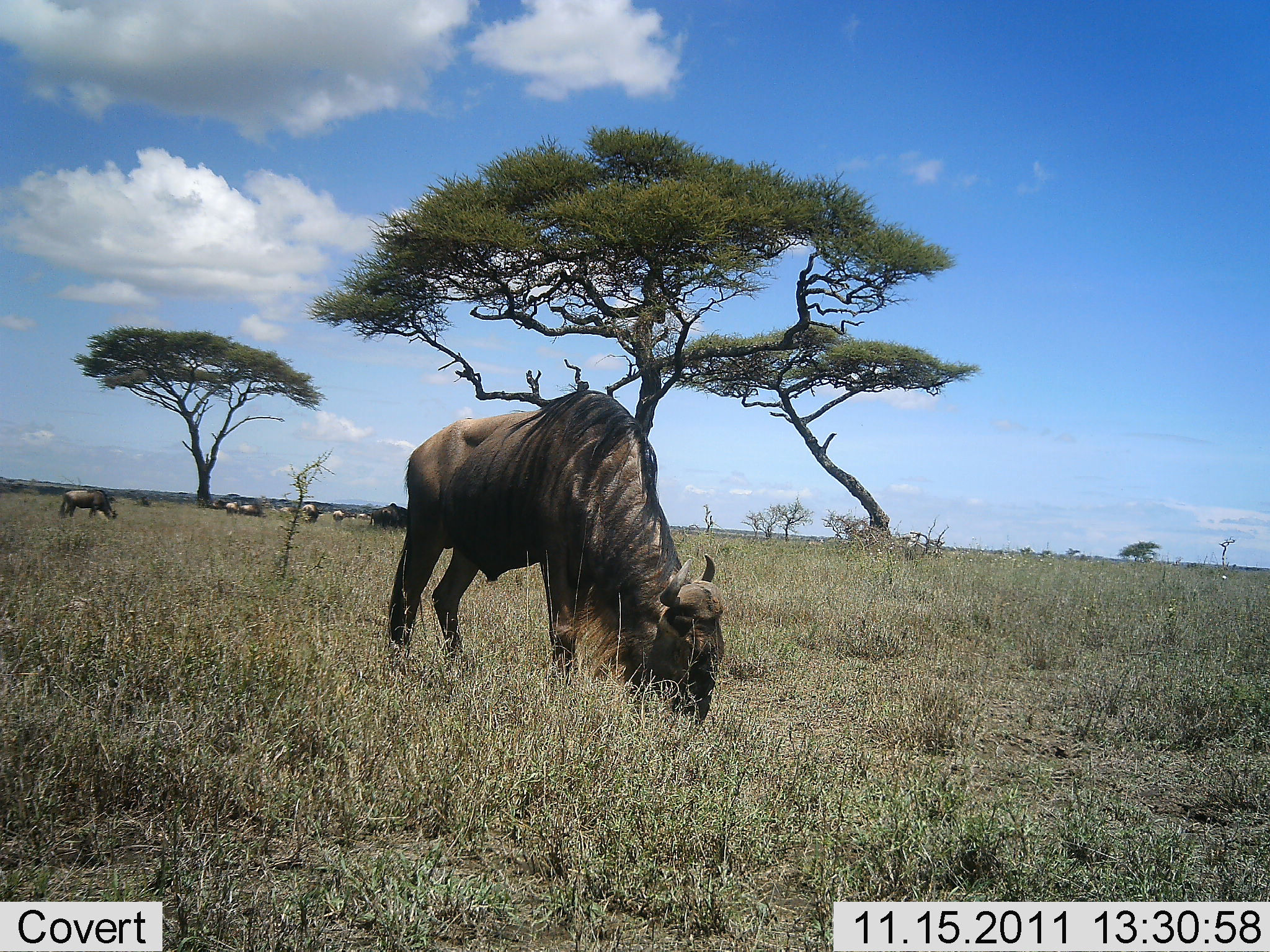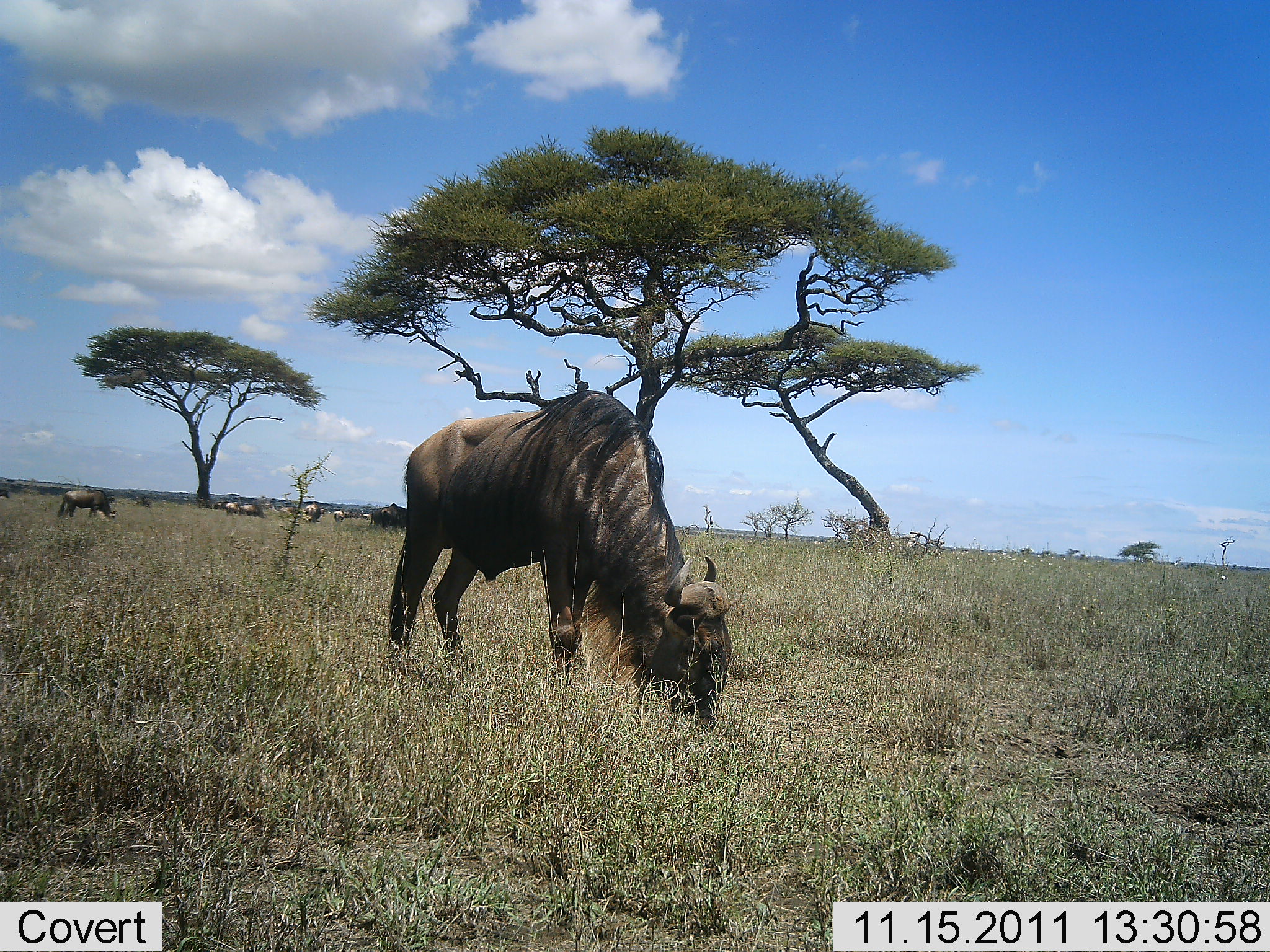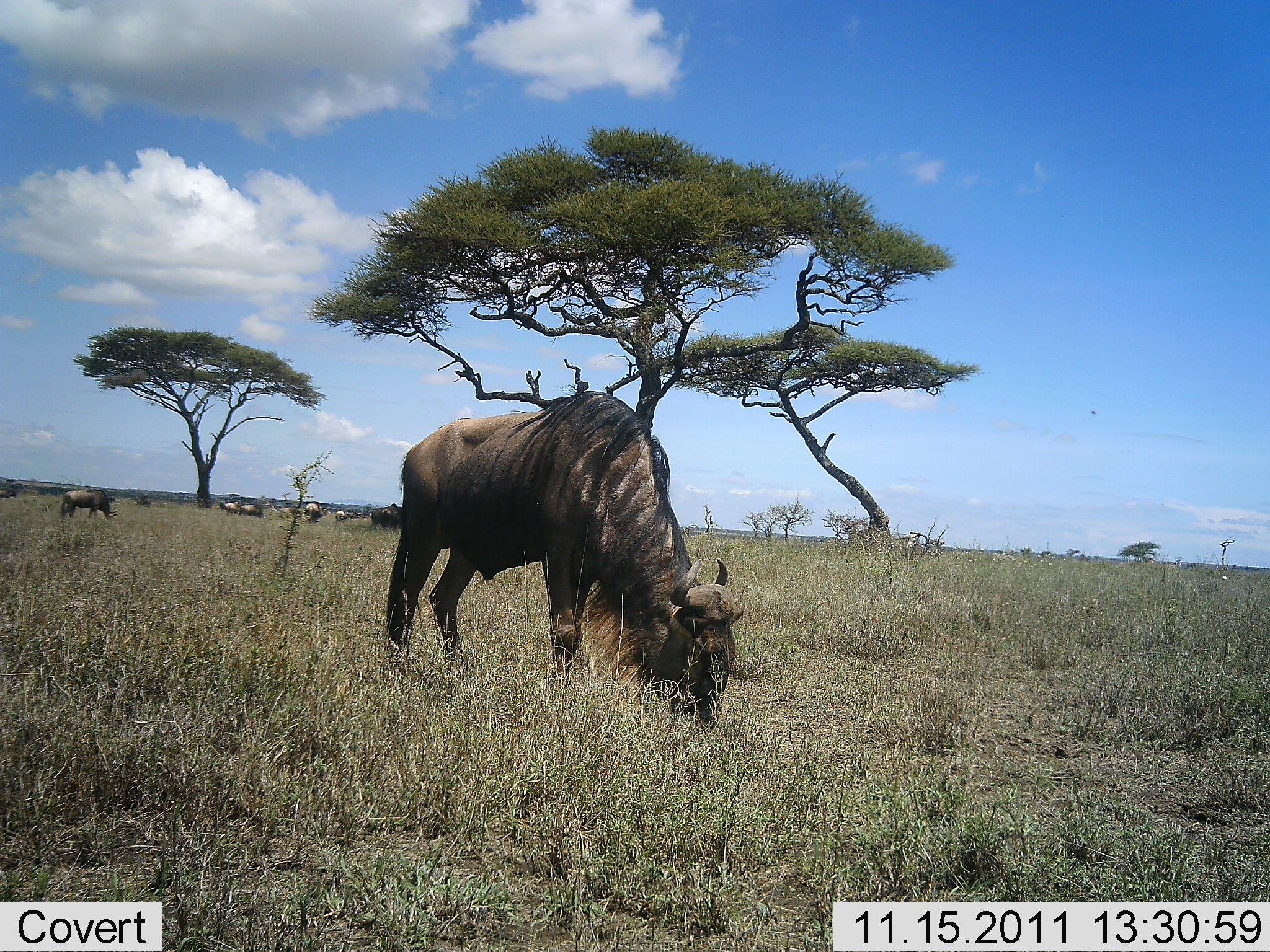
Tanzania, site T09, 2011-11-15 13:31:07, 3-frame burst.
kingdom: Animalia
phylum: Chordata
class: Mammalia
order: Artiodactyla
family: Bovidae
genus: Connochaetes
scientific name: Connochaetes taurinus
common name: blue wildebeest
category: wildebeest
Wildebeest (blue wildebeest) (Connochaetes taurinus), count 8. Behavior (volunteer vote fractions): standing 70%, resting 10%, moving 30%, interacting 20%. Young present (vote fraction): 0%. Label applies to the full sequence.